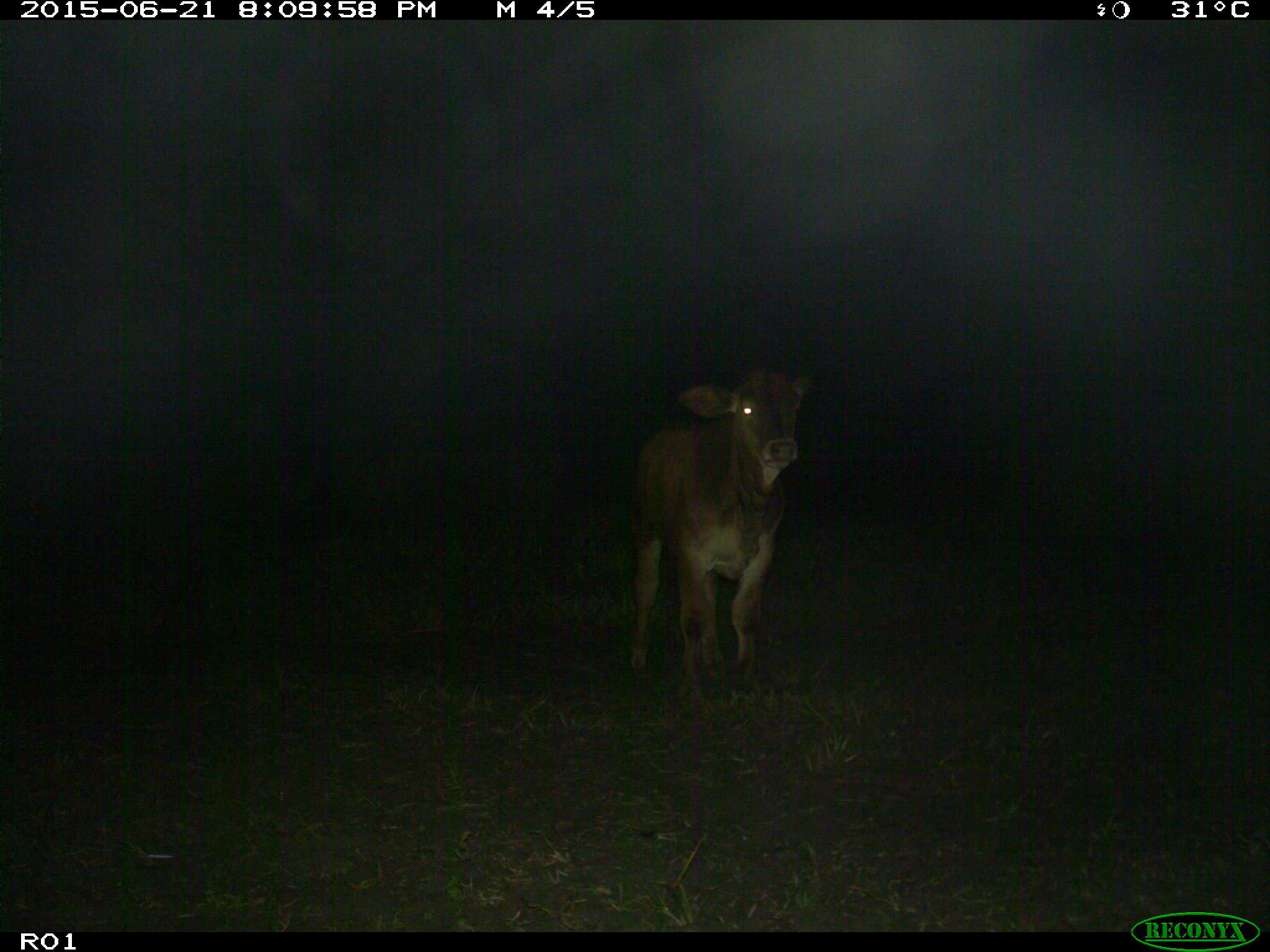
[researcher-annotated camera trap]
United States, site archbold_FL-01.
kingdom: Animalia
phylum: Chordata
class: Mammalia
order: Artiodactyla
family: Bovidae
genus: Bos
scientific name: Bos taurus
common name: domestic cow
Bos taurus (domestic cow).